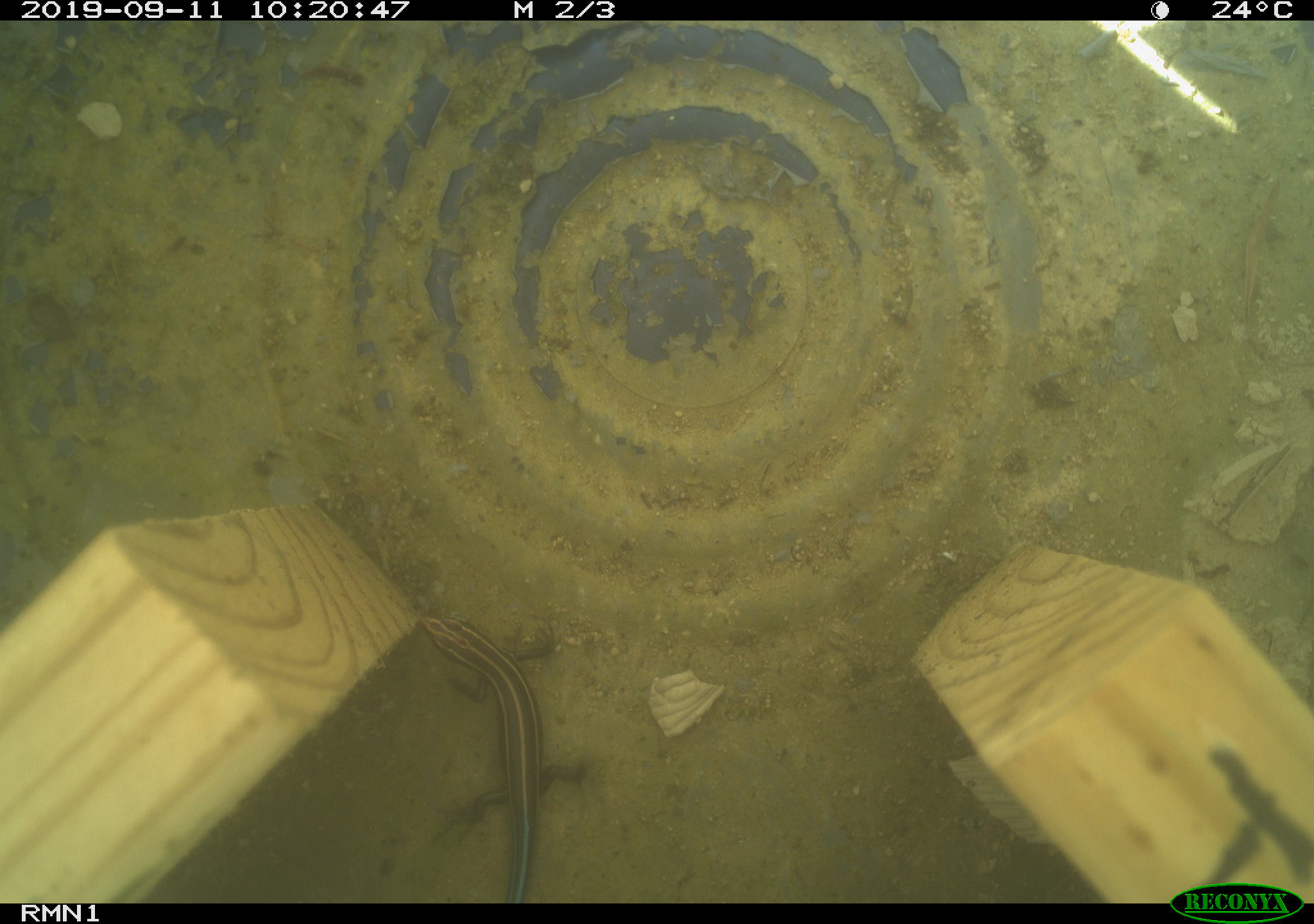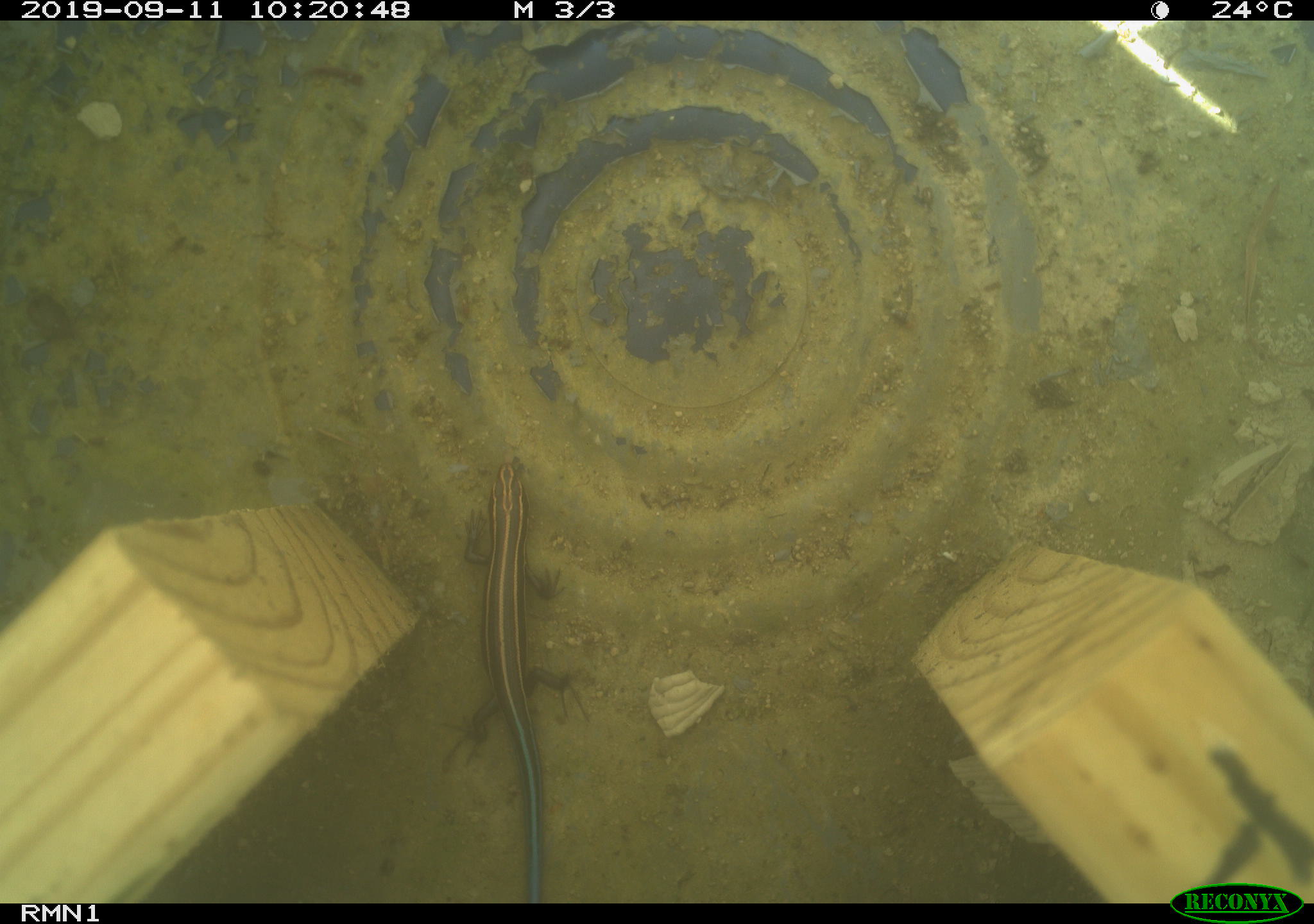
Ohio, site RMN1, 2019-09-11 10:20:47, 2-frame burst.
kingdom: Animalia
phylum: Chordata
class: Reptilia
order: Squamata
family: Scincidae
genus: Plestiodon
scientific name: Plestiodon fasciatus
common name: common five-lined skink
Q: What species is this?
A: Common five-lined skink (Plestiodon fasciatus).